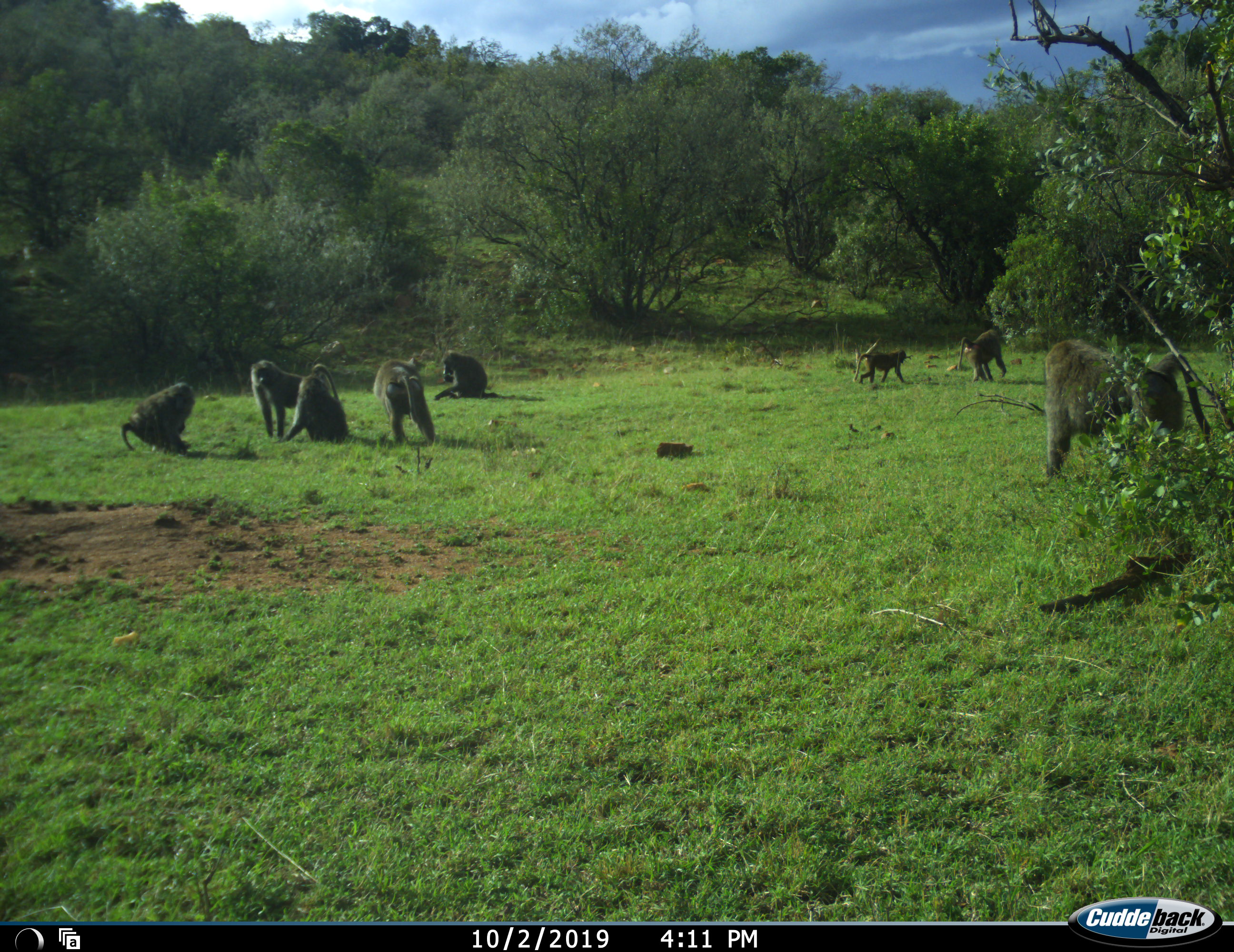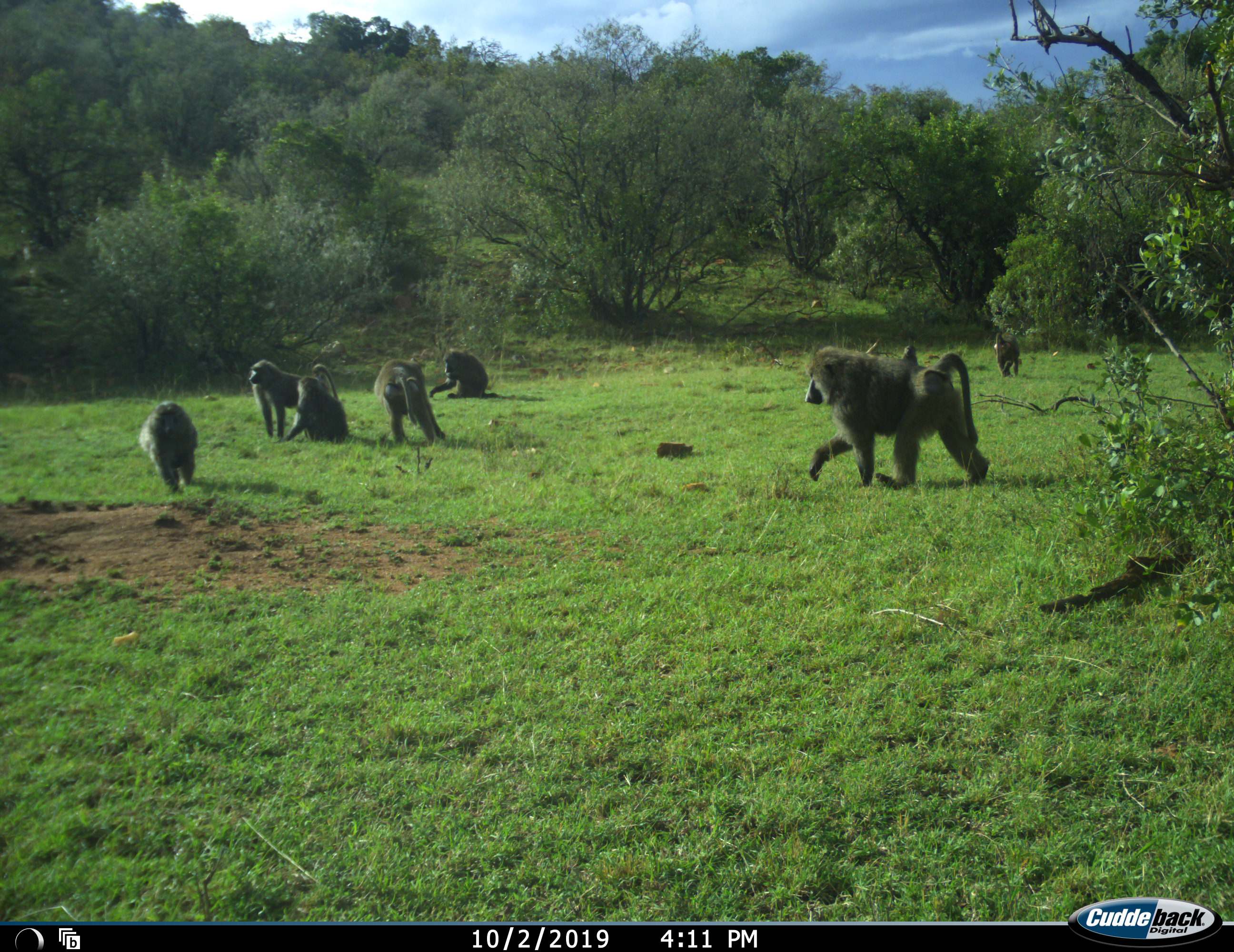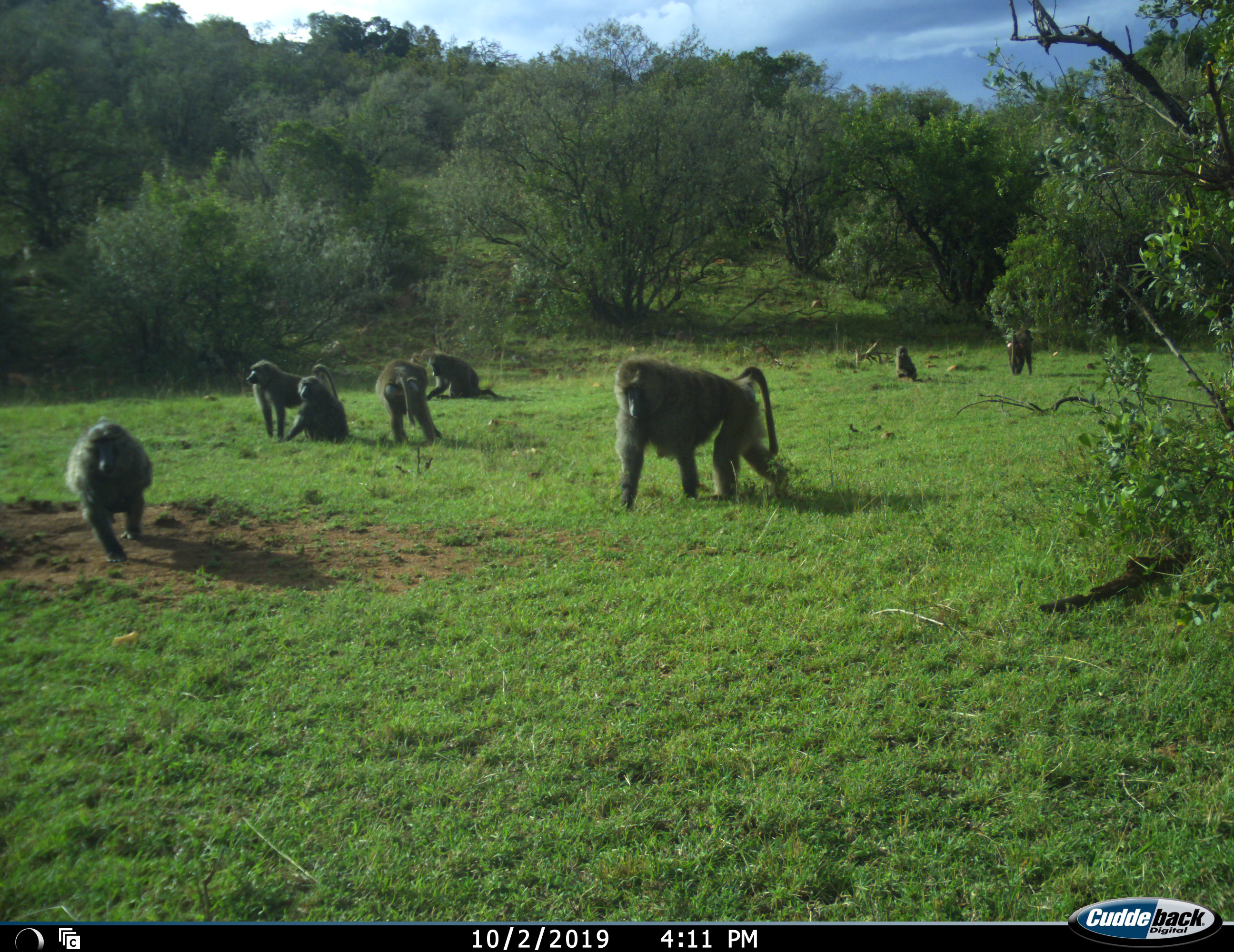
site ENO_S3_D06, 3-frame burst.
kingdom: Animalia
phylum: Chordata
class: Mammalia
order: Primates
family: Cercopithecidae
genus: Papio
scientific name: Papio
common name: baboon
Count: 8.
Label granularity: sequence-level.